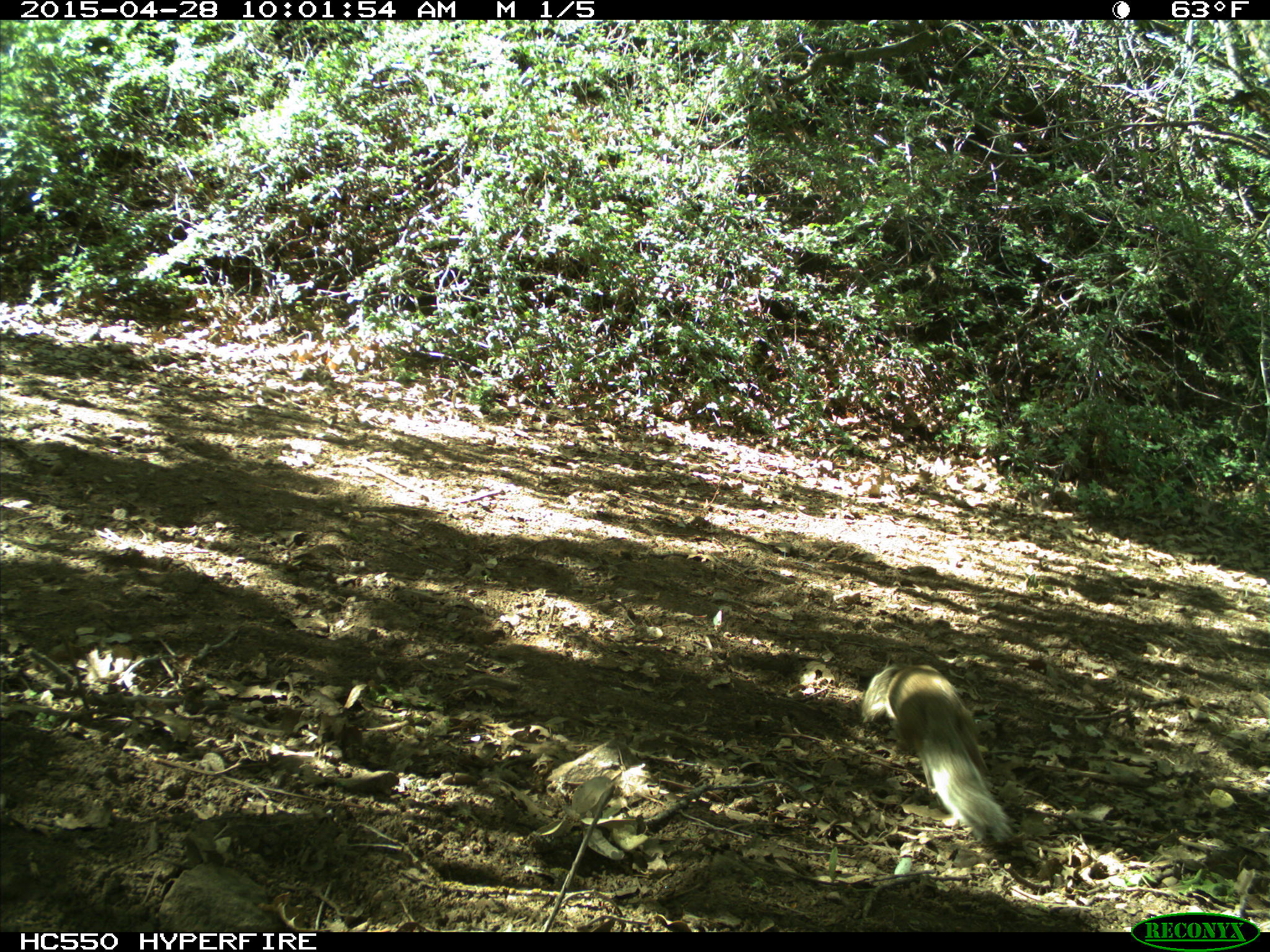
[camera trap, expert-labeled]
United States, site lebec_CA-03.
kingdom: Animalia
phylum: Chordata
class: Mammalia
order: Rodentia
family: Sciuridae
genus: Otospermophilus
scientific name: Otospermophilus beecheyi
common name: california ground squirrel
Otospermophilus beecheyi (california ground squirrel).